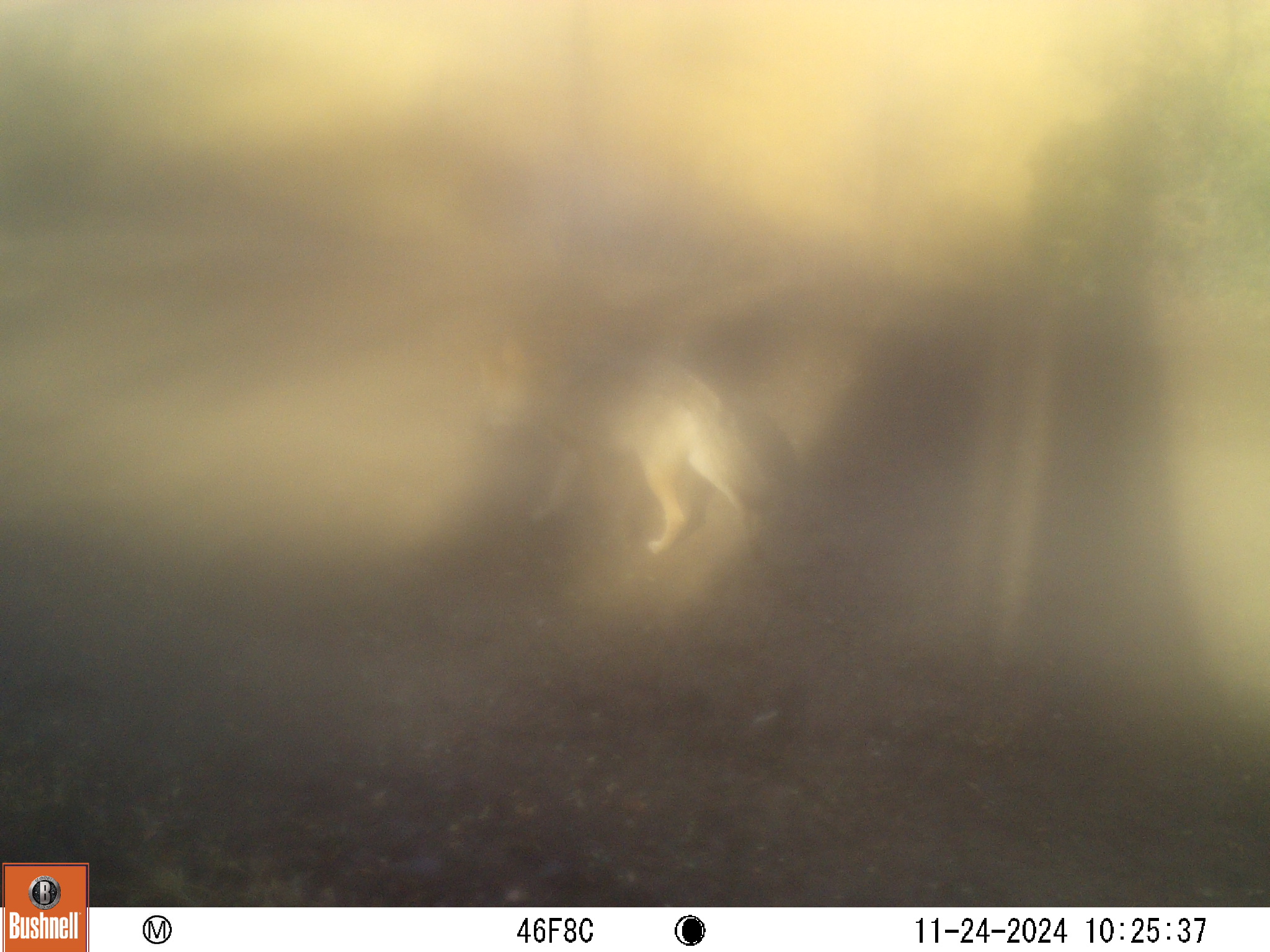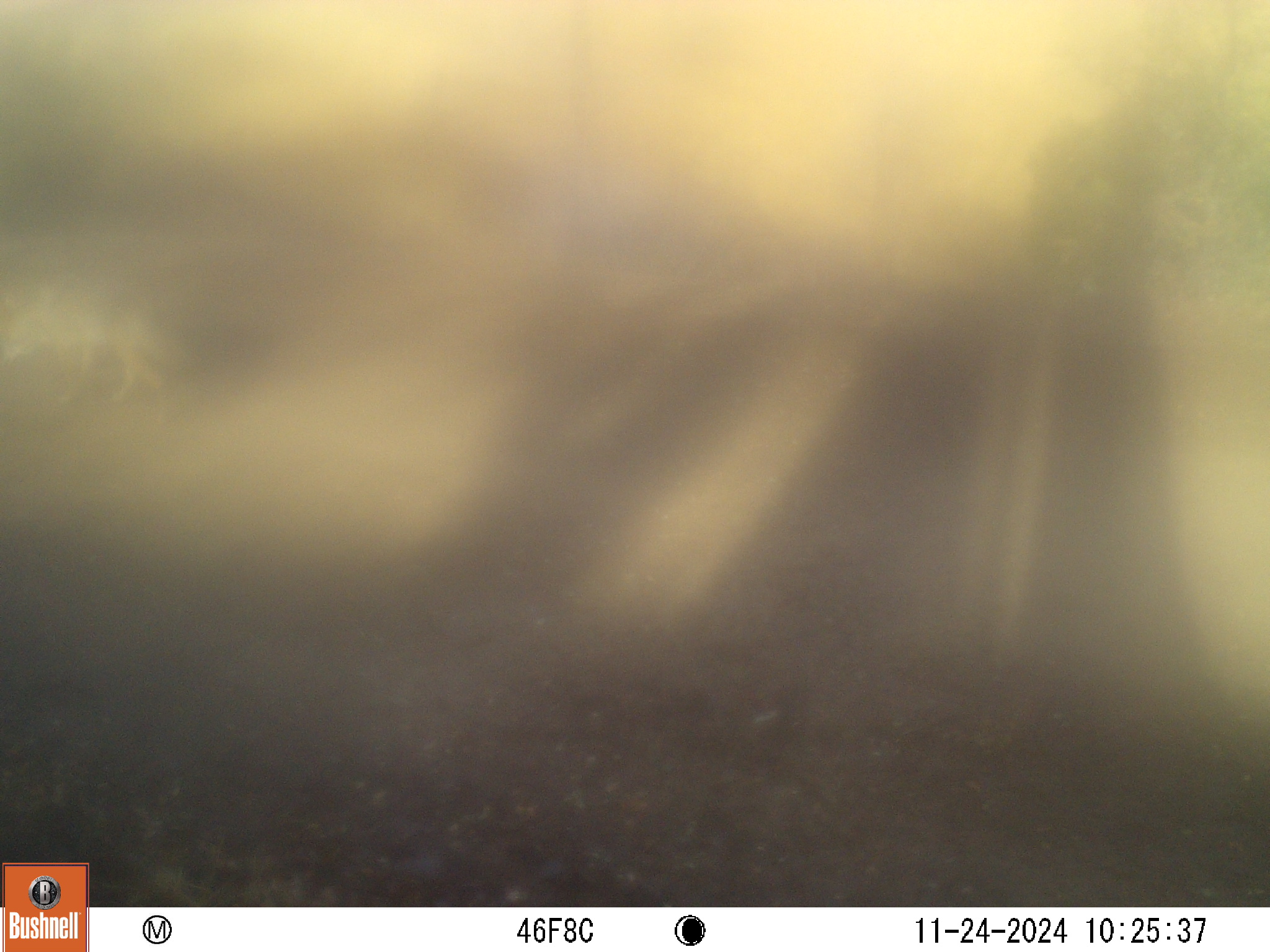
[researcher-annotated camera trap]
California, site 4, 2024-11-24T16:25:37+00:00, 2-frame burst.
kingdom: Animalia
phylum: Chordata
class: Mammalia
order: Carnivora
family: Canidae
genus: Canis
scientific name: Canis latrans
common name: coyote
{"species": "coyote (Canis latrans)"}